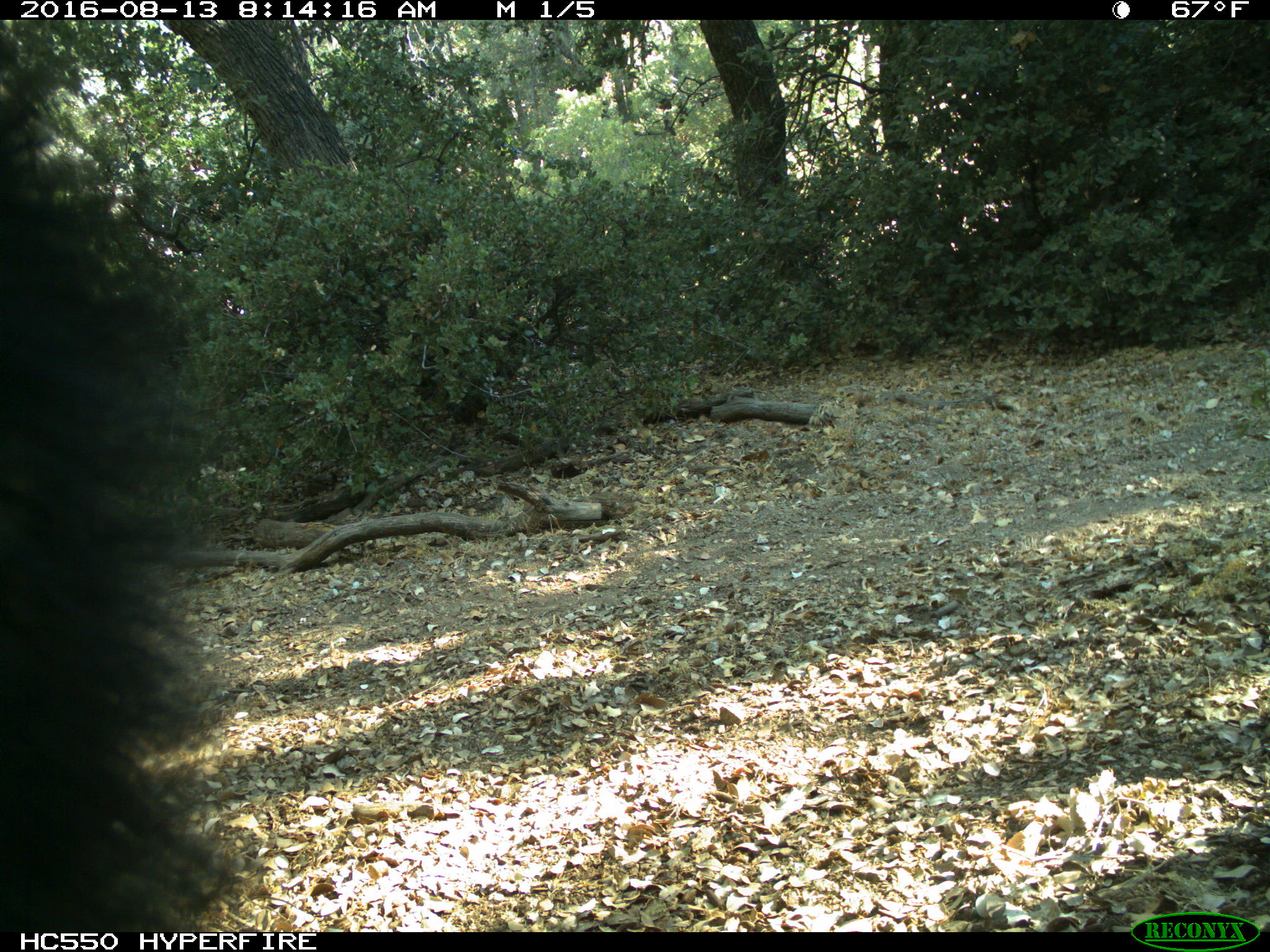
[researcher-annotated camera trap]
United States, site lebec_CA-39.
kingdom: Animalia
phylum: Chordata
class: Mammalia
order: Carnivora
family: Ursidae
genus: Ursus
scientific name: Ursus americanus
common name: american black bear